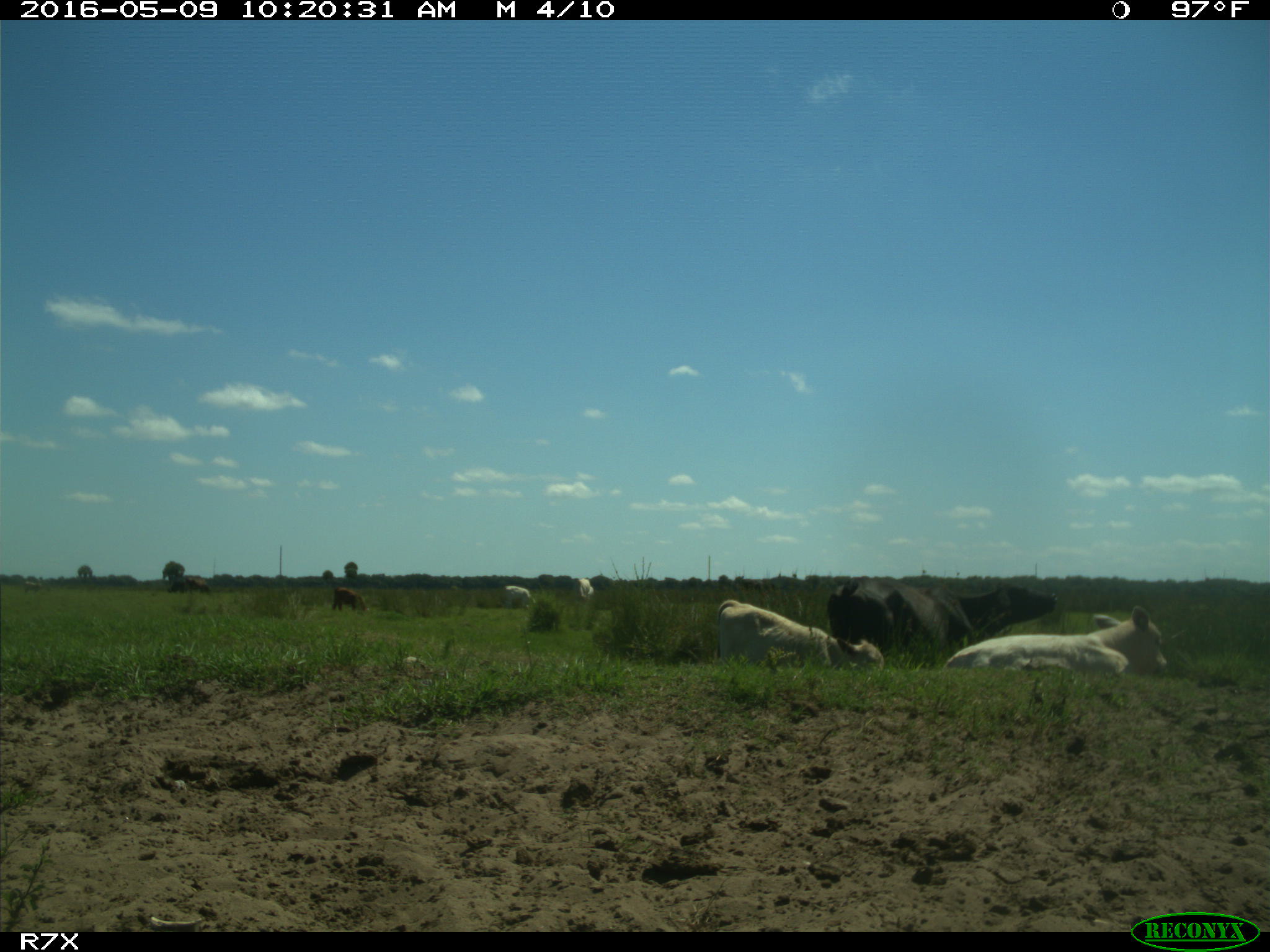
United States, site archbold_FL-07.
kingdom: Animalia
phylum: Chordata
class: Mammalia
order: Artiodactyla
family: Bovidae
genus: Bos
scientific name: Bos taurus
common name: domestic cow